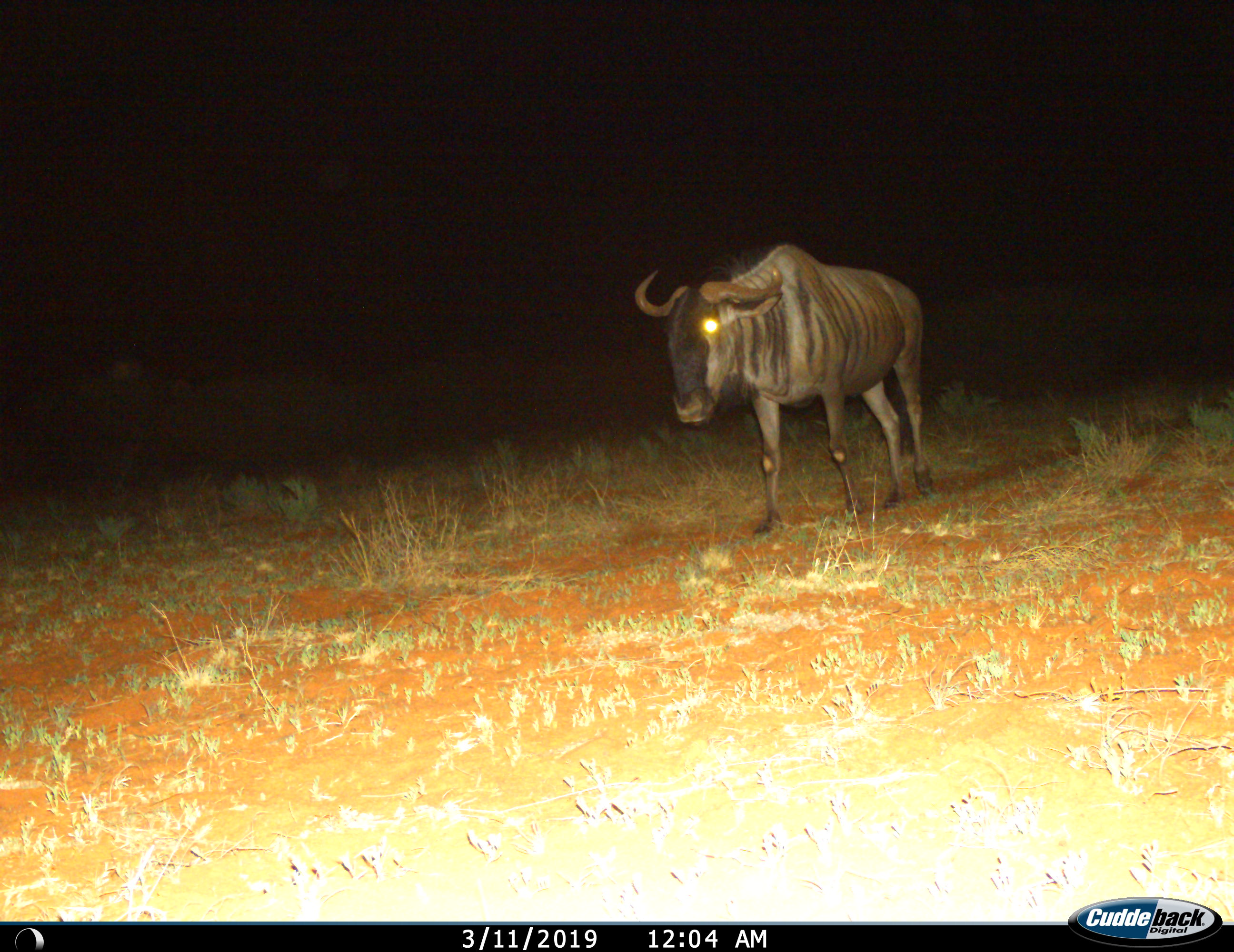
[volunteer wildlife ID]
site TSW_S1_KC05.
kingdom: Animalia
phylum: Chordata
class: Mammalia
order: Artiodactyla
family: Bovidae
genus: Connochaetes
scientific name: Connochaetes taurinus taurinus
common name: blue wildebeest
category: wildebeestblue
Wildebeestblue (blue wildebeest) (Connochaetes taurinus taurinus), count 1. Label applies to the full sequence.